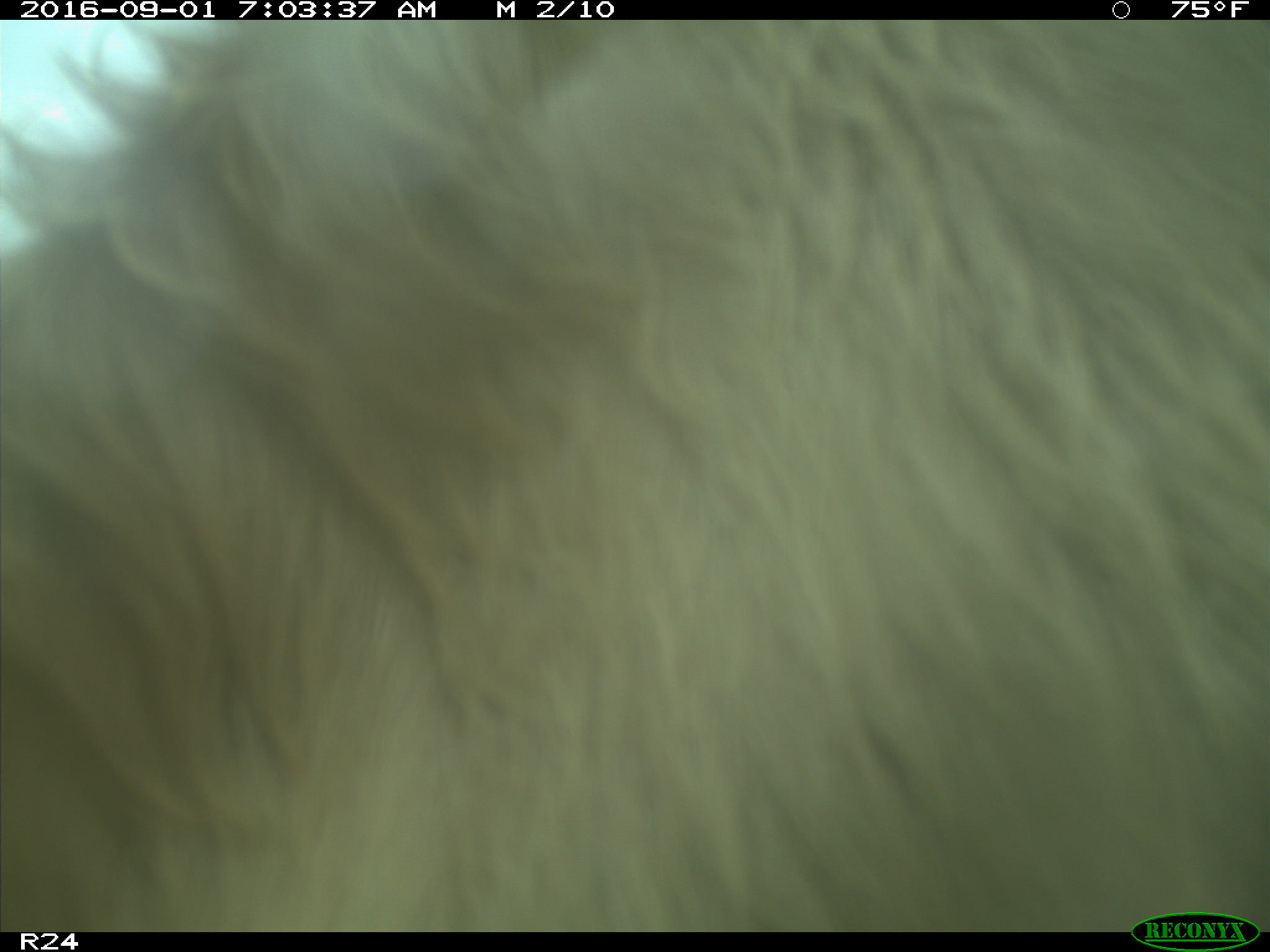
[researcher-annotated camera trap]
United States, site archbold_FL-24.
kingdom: Animalia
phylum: Chordata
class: Mammalia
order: Artiodactyla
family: Bovidae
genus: Bos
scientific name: Bos taurus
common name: domestic cow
Bos taurus (domestic cow).